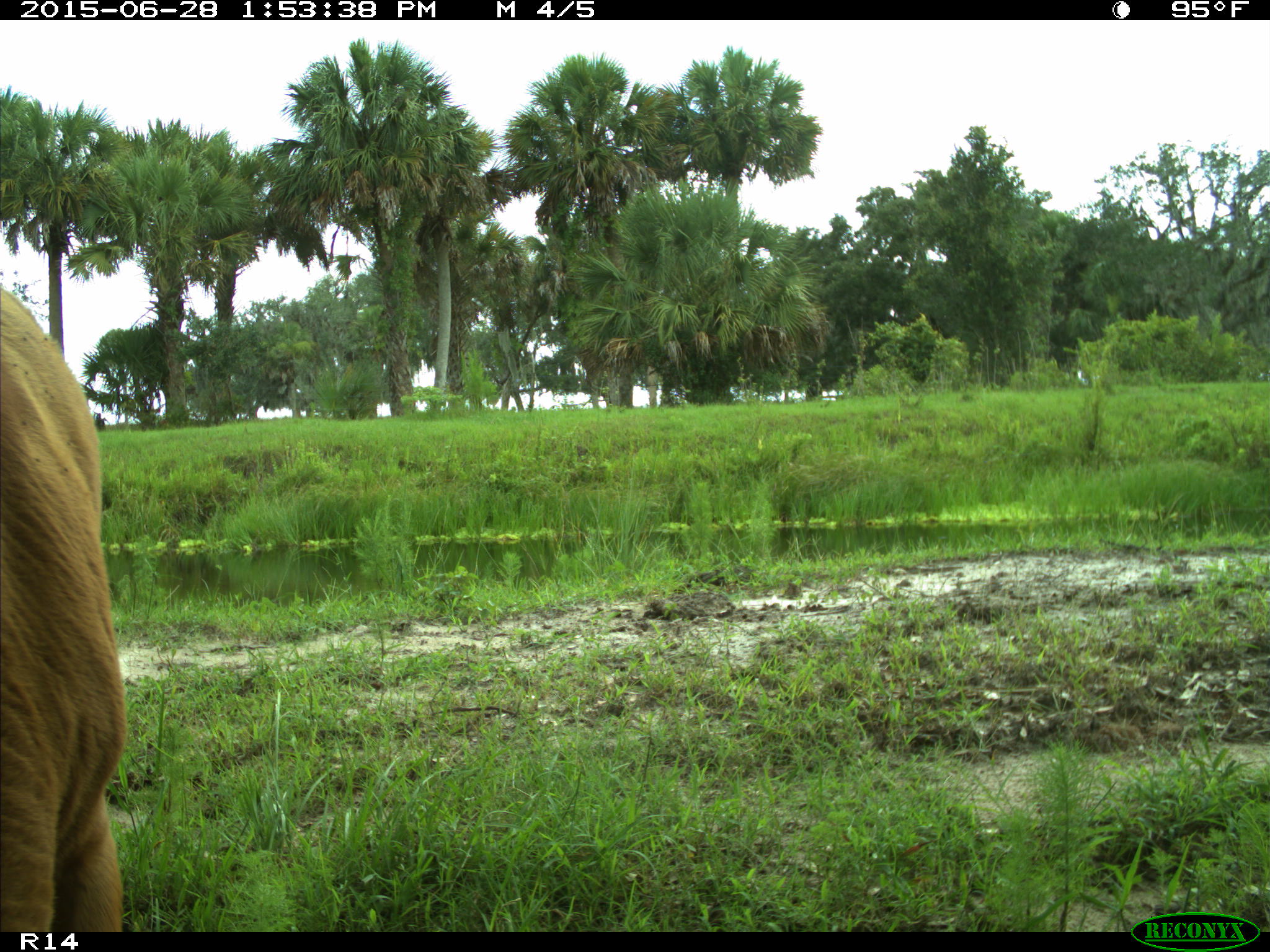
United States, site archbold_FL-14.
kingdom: Animalia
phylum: Chordata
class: Mammalia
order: Artiodactyla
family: Bovidae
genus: Bos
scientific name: Bos taurus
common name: domestic cow